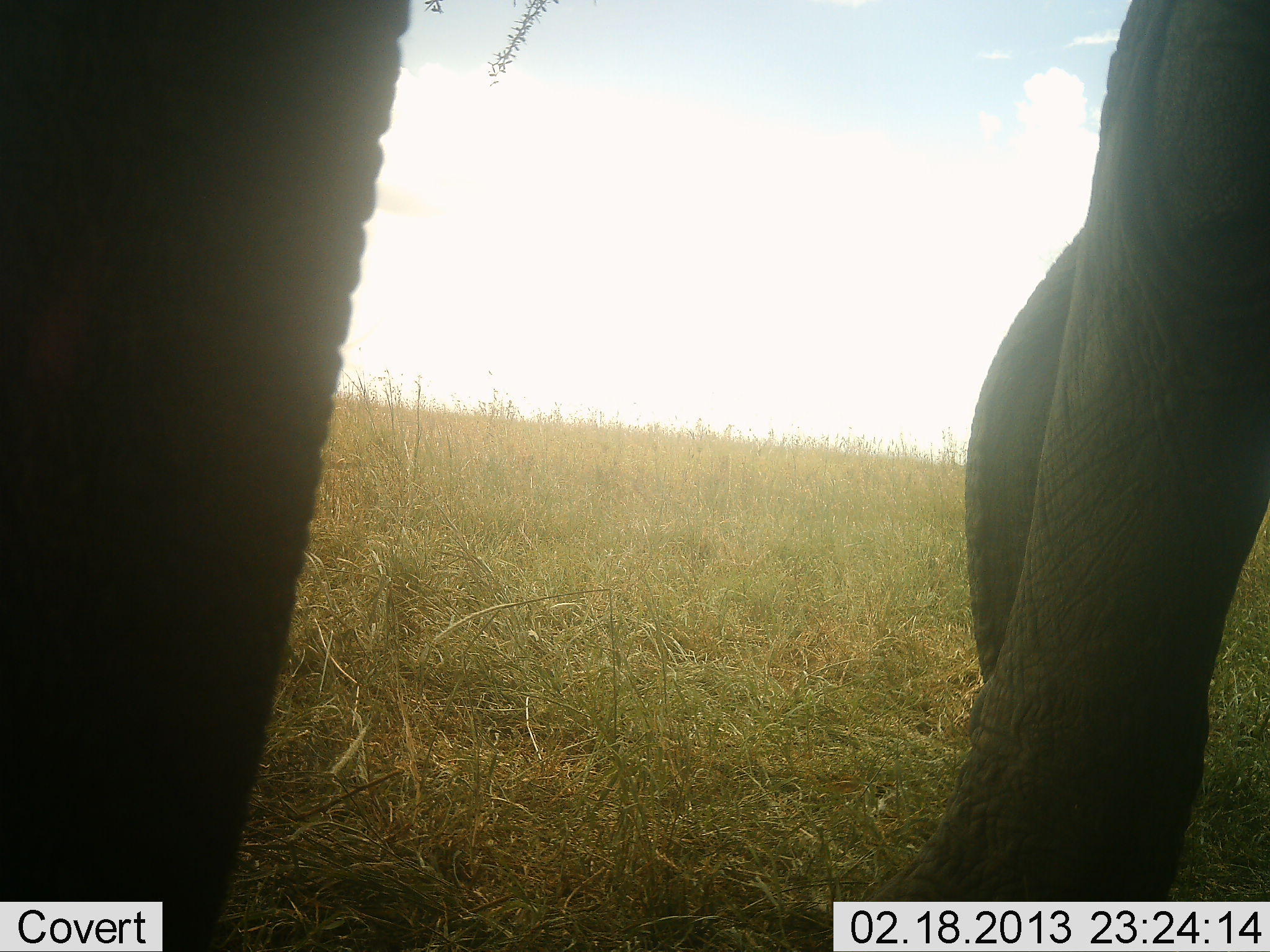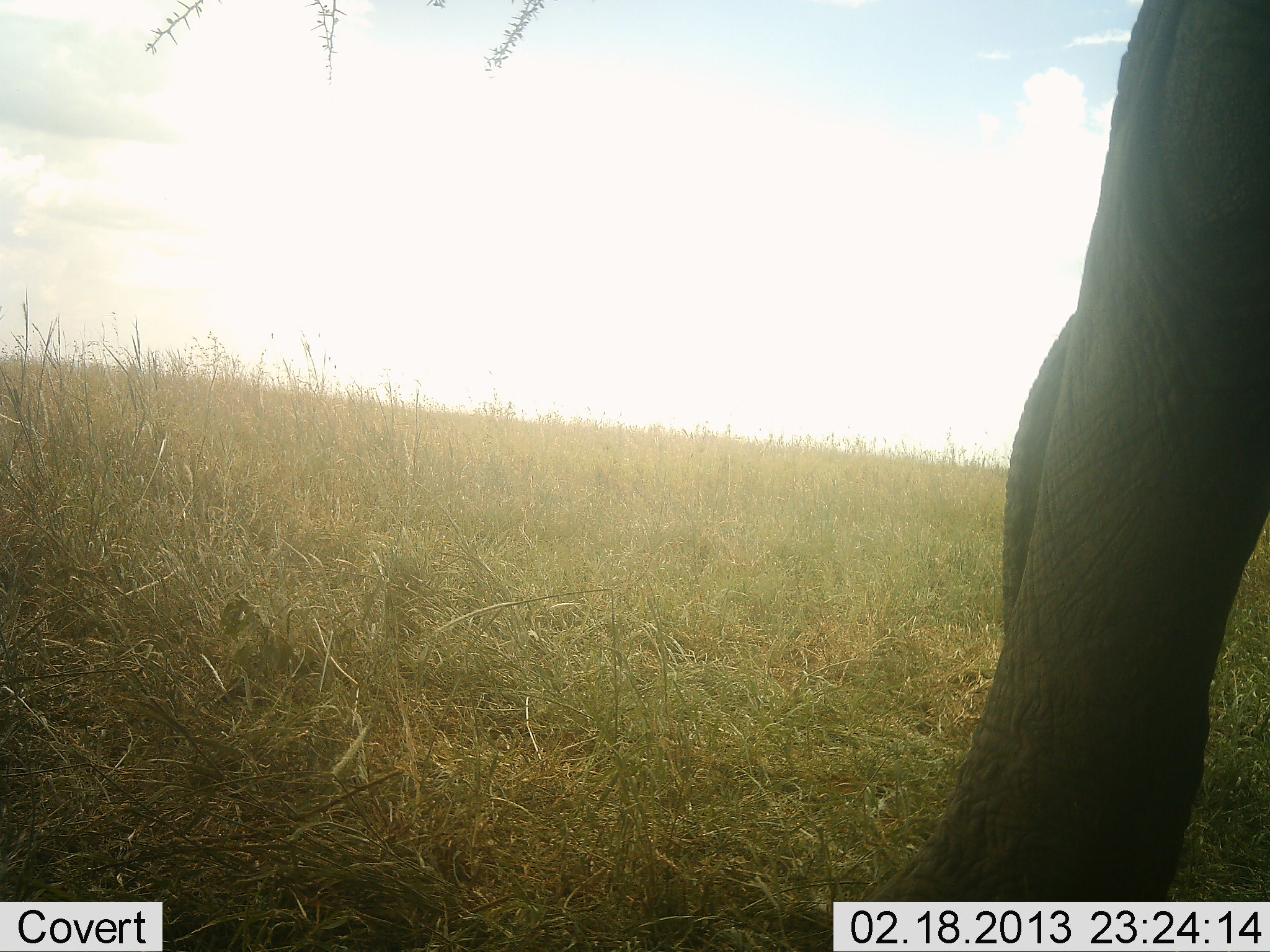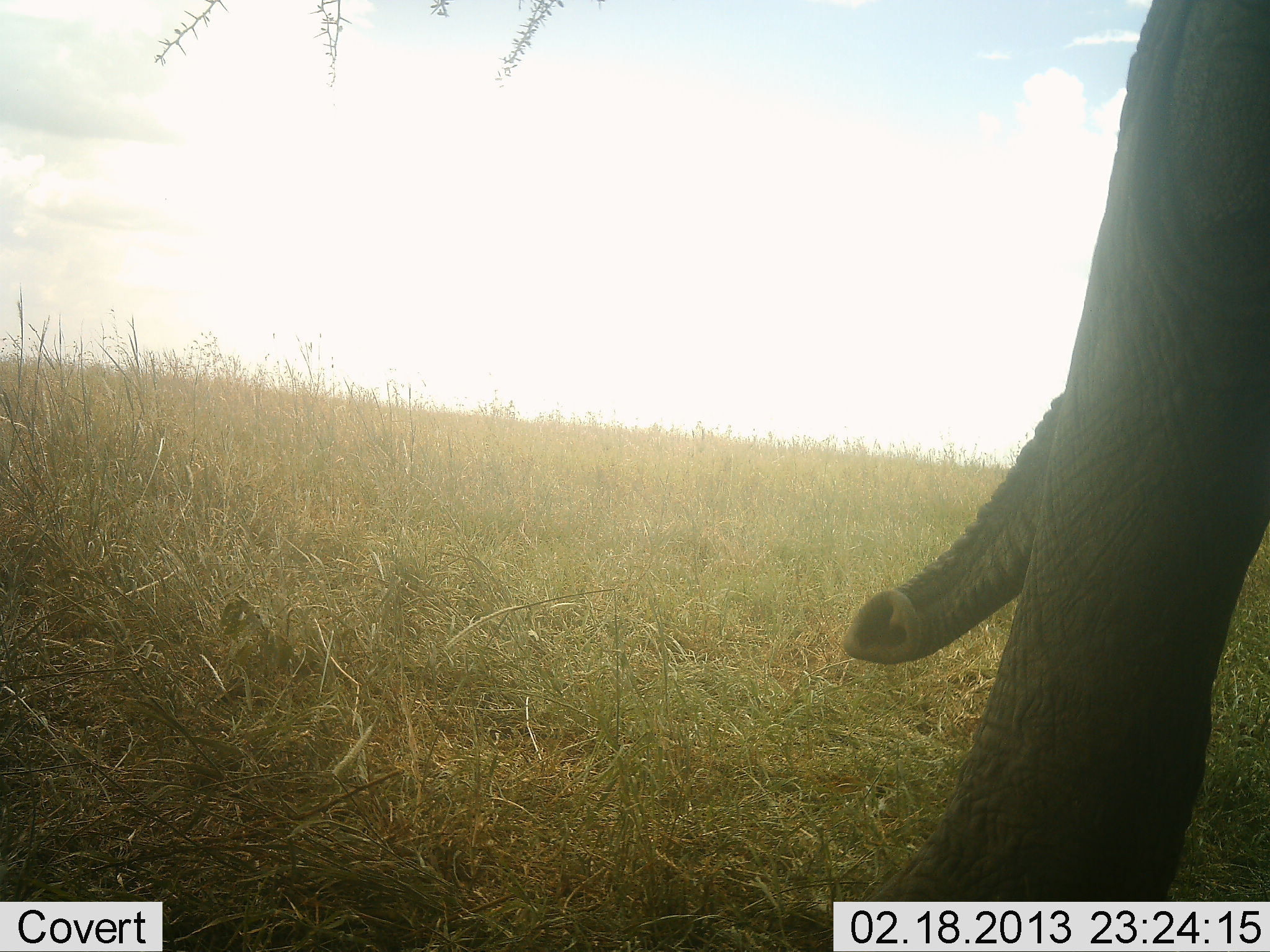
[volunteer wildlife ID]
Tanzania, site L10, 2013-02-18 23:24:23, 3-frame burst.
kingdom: Animalia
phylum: Chordata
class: Mammalia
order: Proboscidea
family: Elephantidae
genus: Loxodonta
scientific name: Loxodonta africana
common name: african bush elephant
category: elephant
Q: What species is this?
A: Elephant (african bush elephant) (Loxodonta africana).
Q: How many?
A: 1.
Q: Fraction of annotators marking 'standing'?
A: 80%.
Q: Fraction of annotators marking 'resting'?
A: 0%.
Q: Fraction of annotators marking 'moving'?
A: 20%.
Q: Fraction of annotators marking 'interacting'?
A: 0%.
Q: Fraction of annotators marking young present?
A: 0%.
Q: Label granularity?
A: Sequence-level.